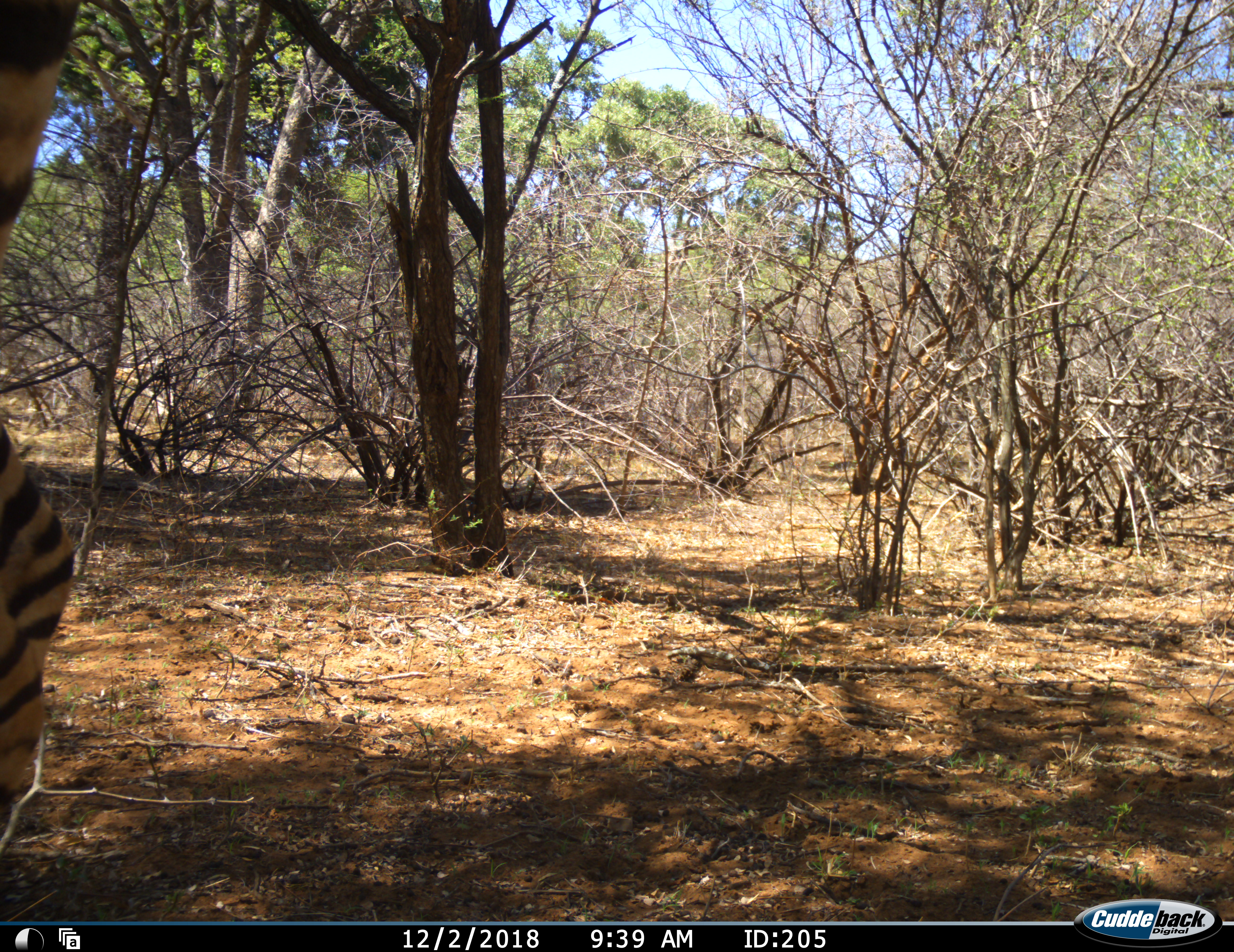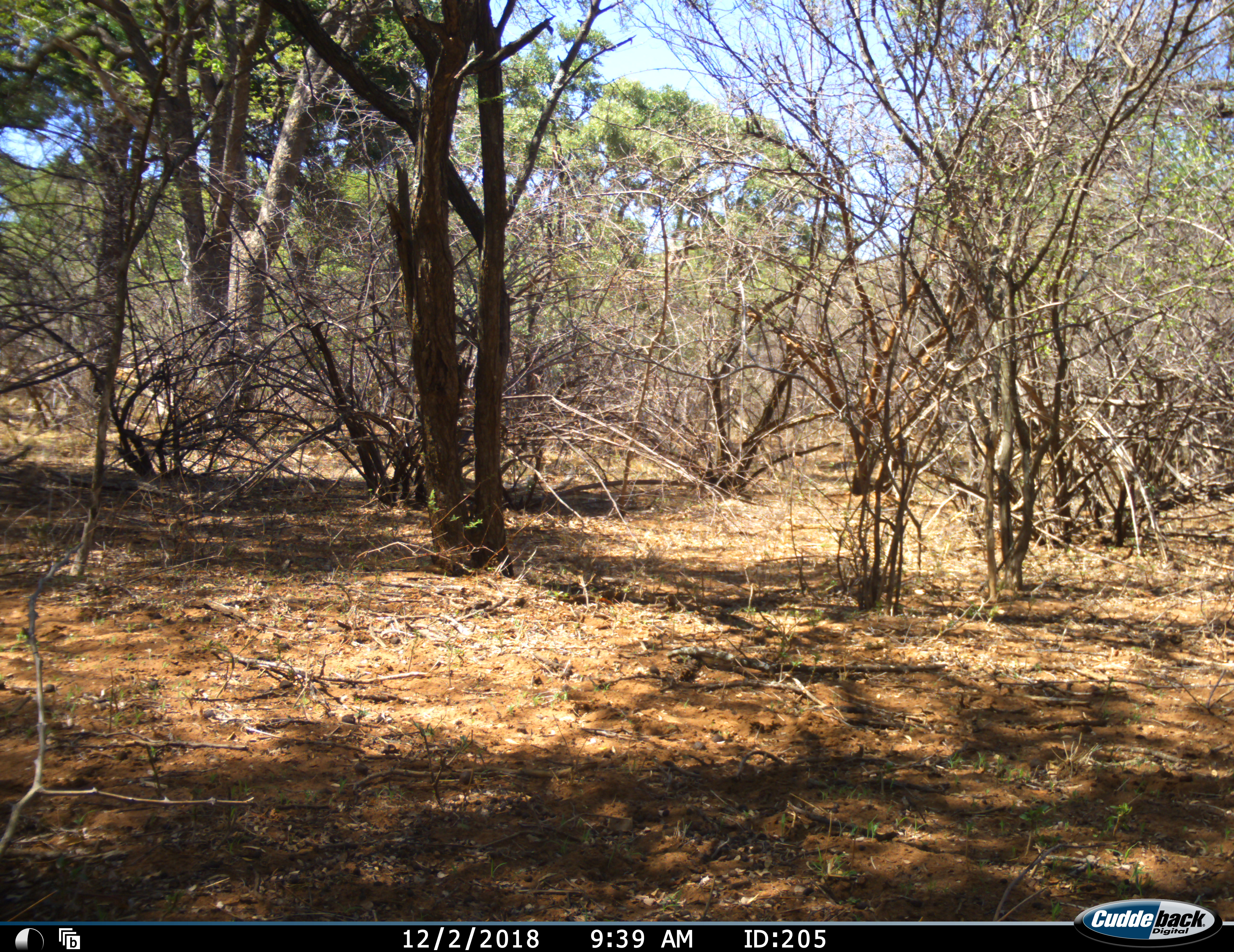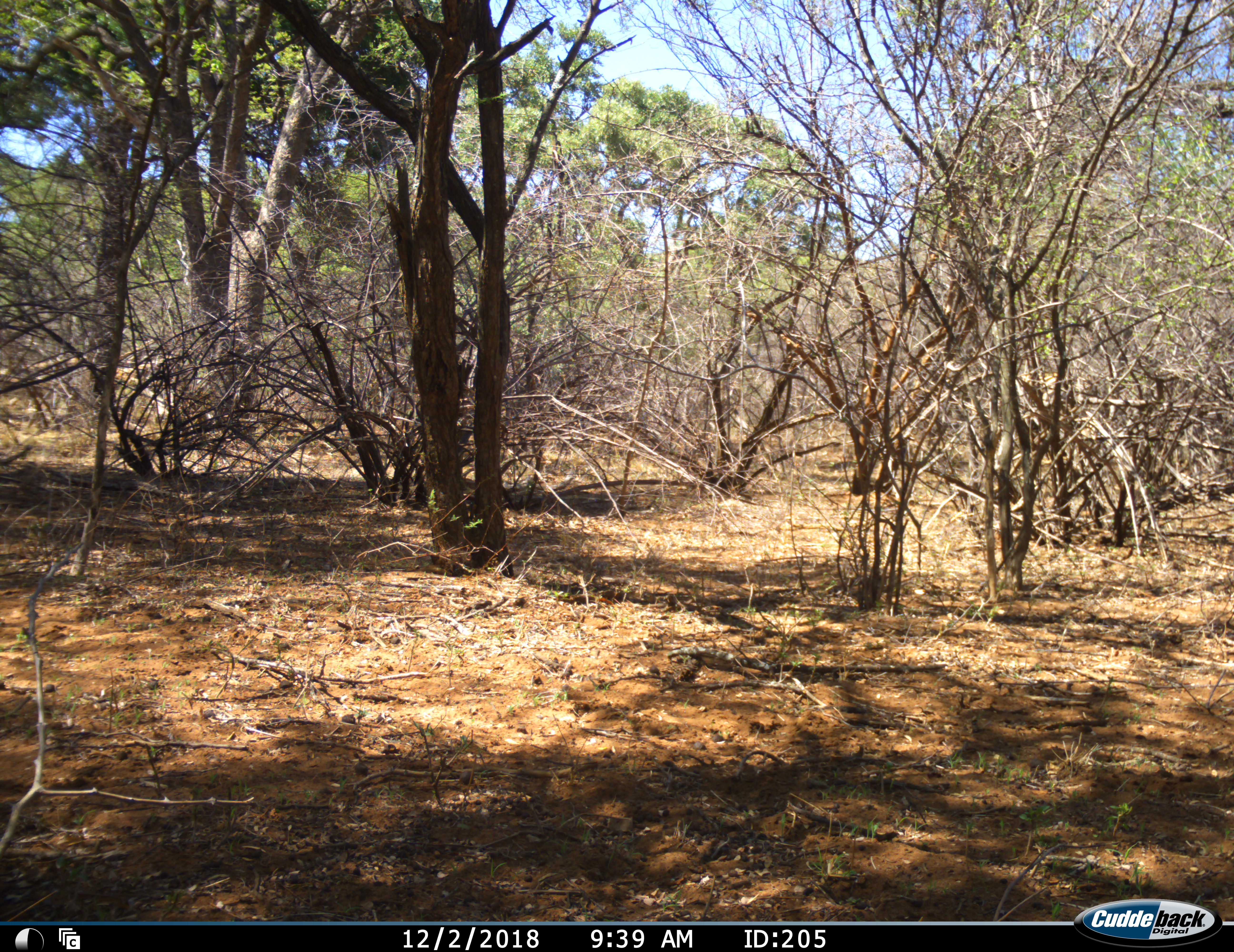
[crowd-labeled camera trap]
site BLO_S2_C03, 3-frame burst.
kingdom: Animalia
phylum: Chordata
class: Mammalia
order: Perissodactyla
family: Equidae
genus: Equus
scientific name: Equus quagga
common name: plains zebra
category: zebraplains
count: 1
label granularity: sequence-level